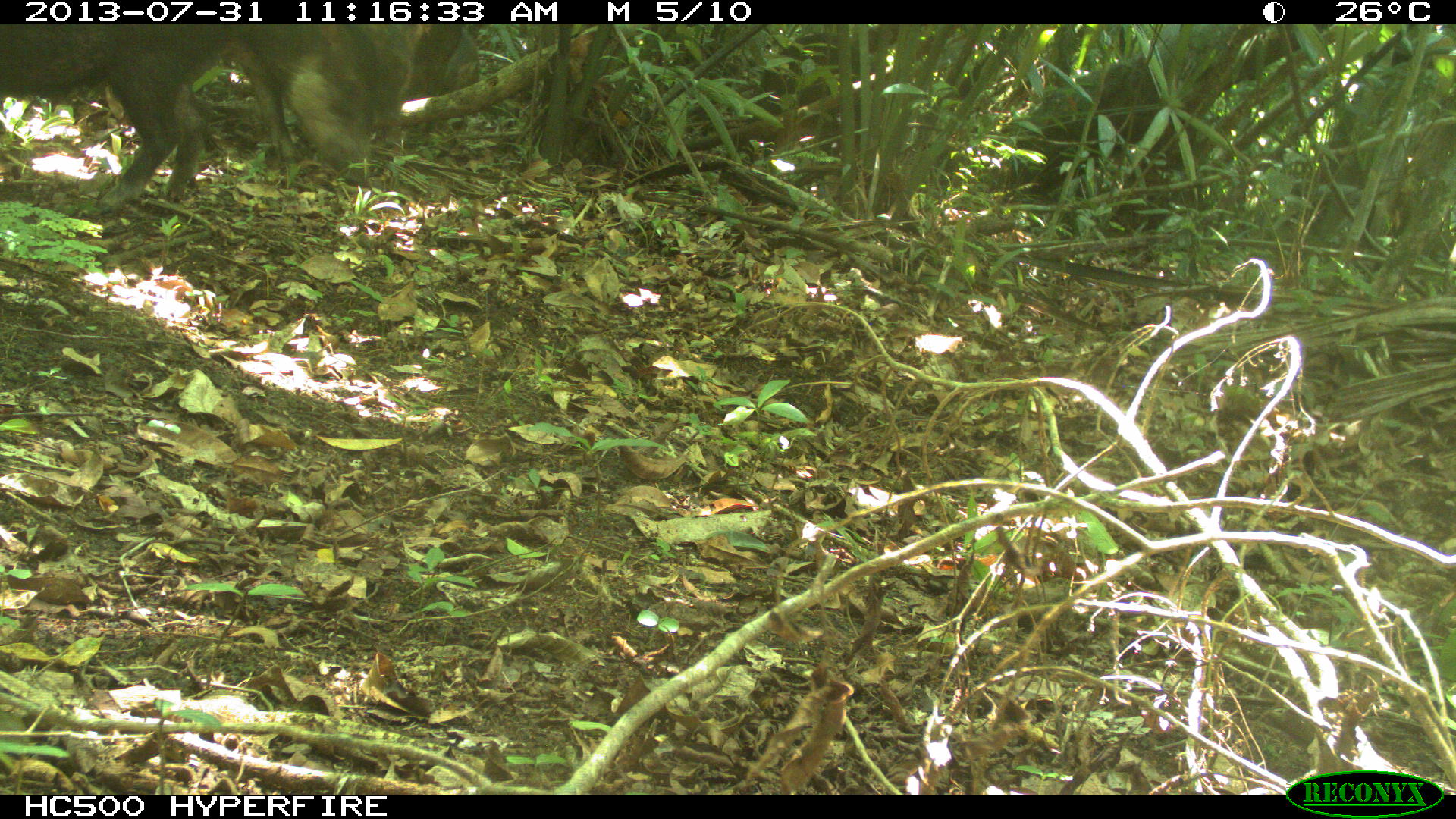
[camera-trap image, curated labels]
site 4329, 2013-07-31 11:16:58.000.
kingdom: Animalia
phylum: Chordata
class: Mammalia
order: Artiodactyla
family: Tayassuidae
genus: Tayassu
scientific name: Tayassu pecari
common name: white-lipped peccary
Tayassu pecari (white-lipped peccary), count 4.